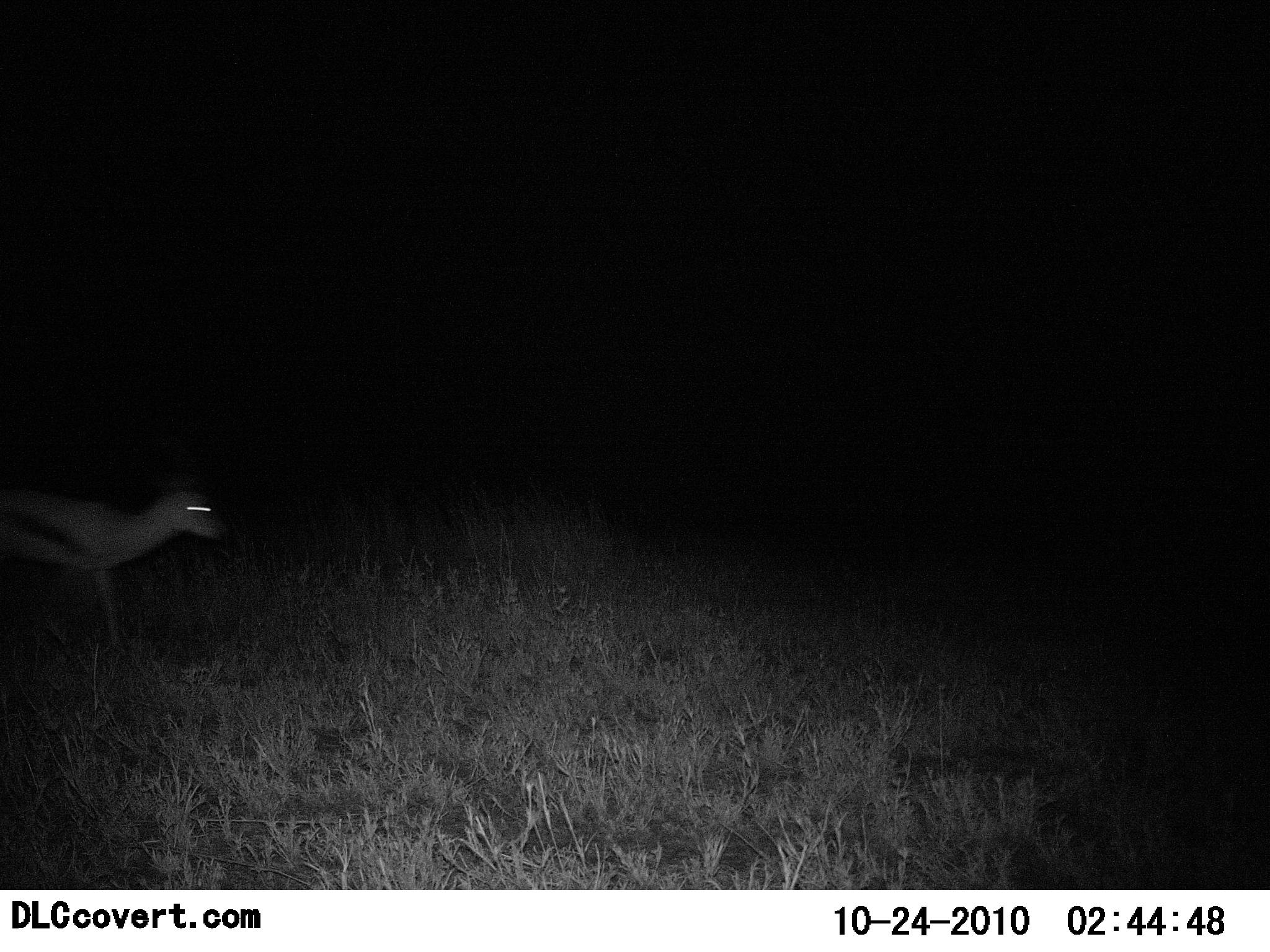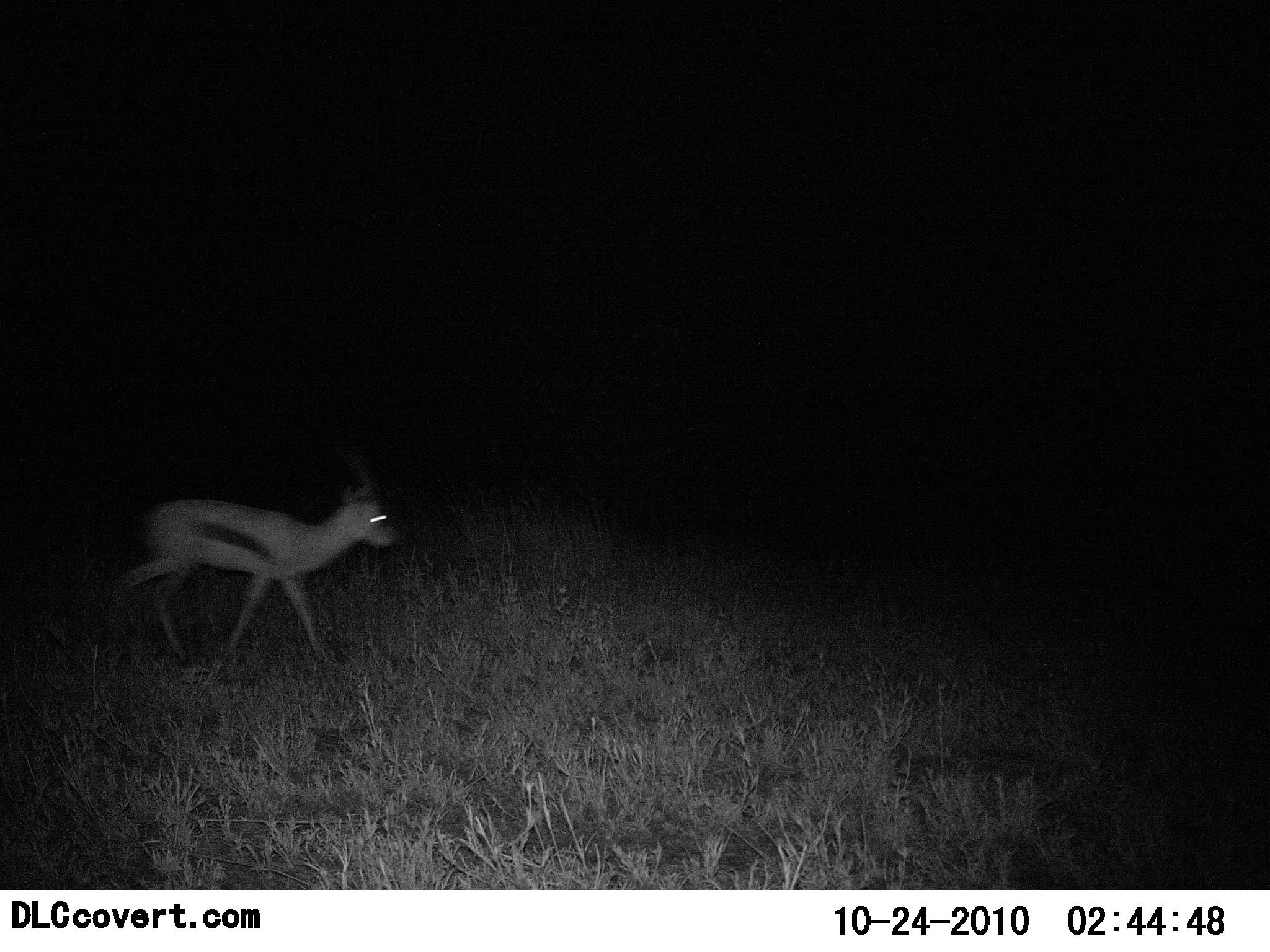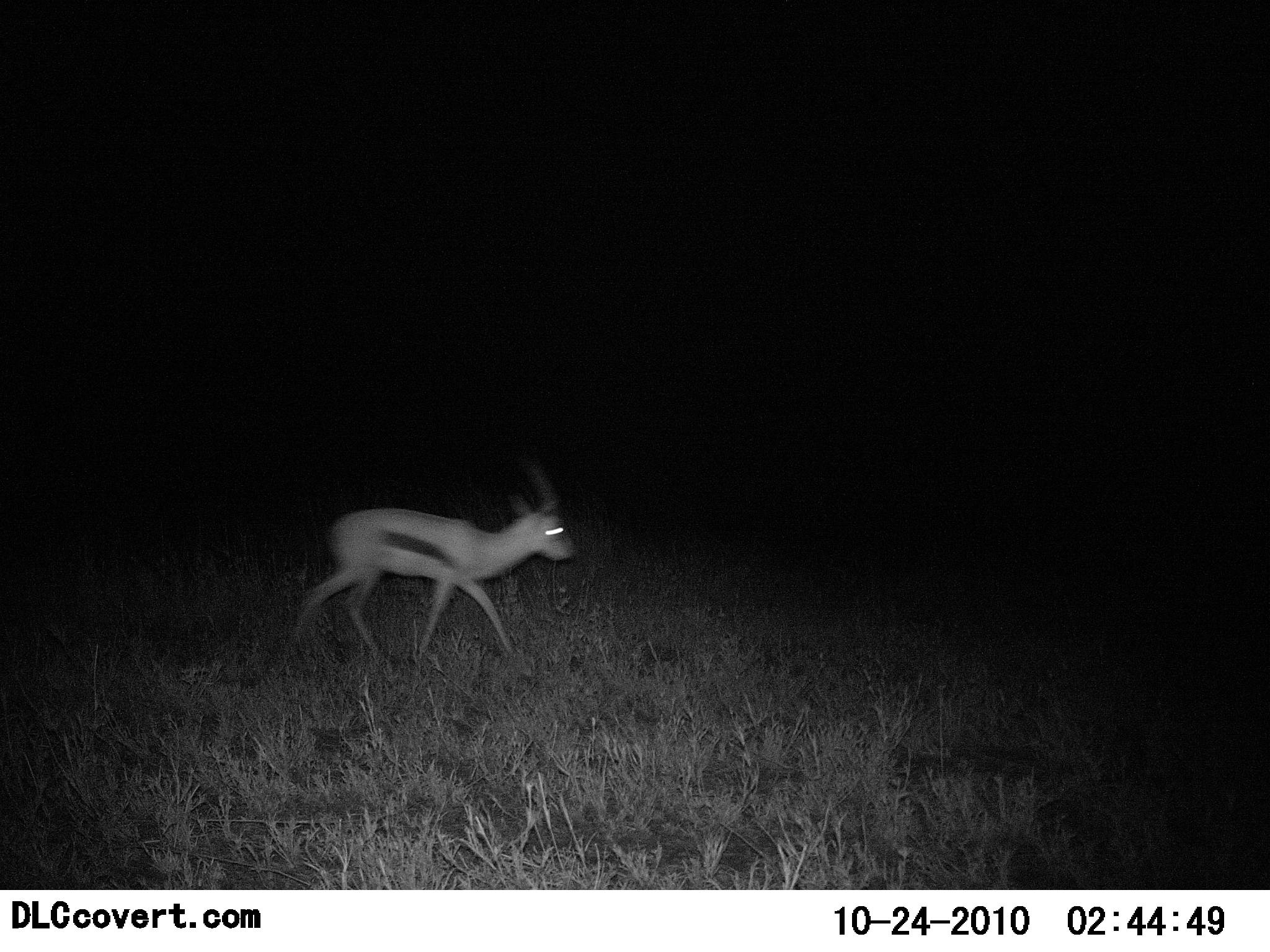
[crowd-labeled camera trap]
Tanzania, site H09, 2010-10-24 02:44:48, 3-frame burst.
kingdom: Animalia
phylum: Chordata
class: Mammalia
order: Artiodactyla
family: Bovidae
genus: Eudorcas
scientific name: Eudorcas thomsonii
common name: thomson's gazelle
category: gazellethomsons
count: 1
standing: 0%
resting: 0%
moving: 100%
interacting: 0%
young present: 8%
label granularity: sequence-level